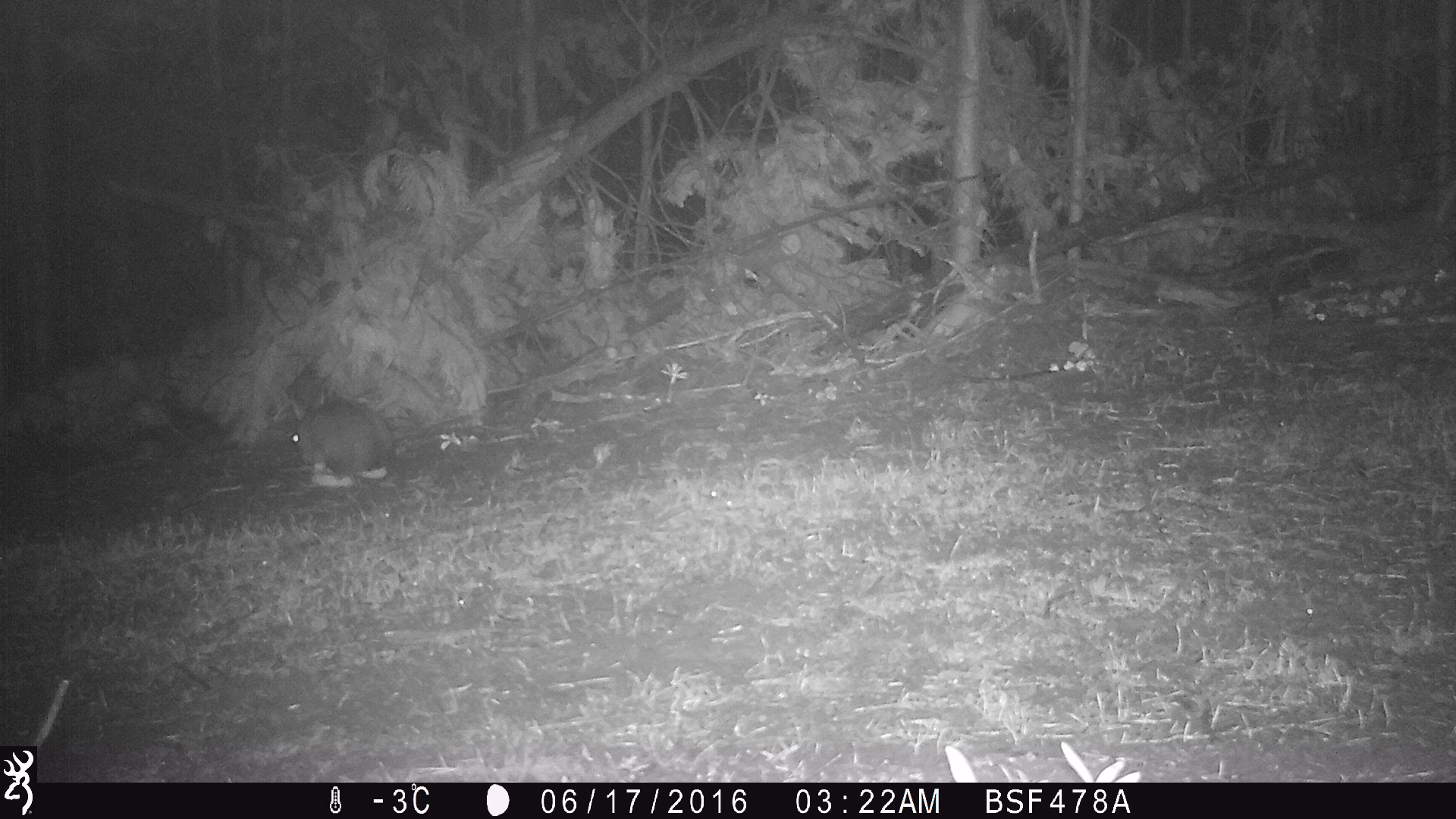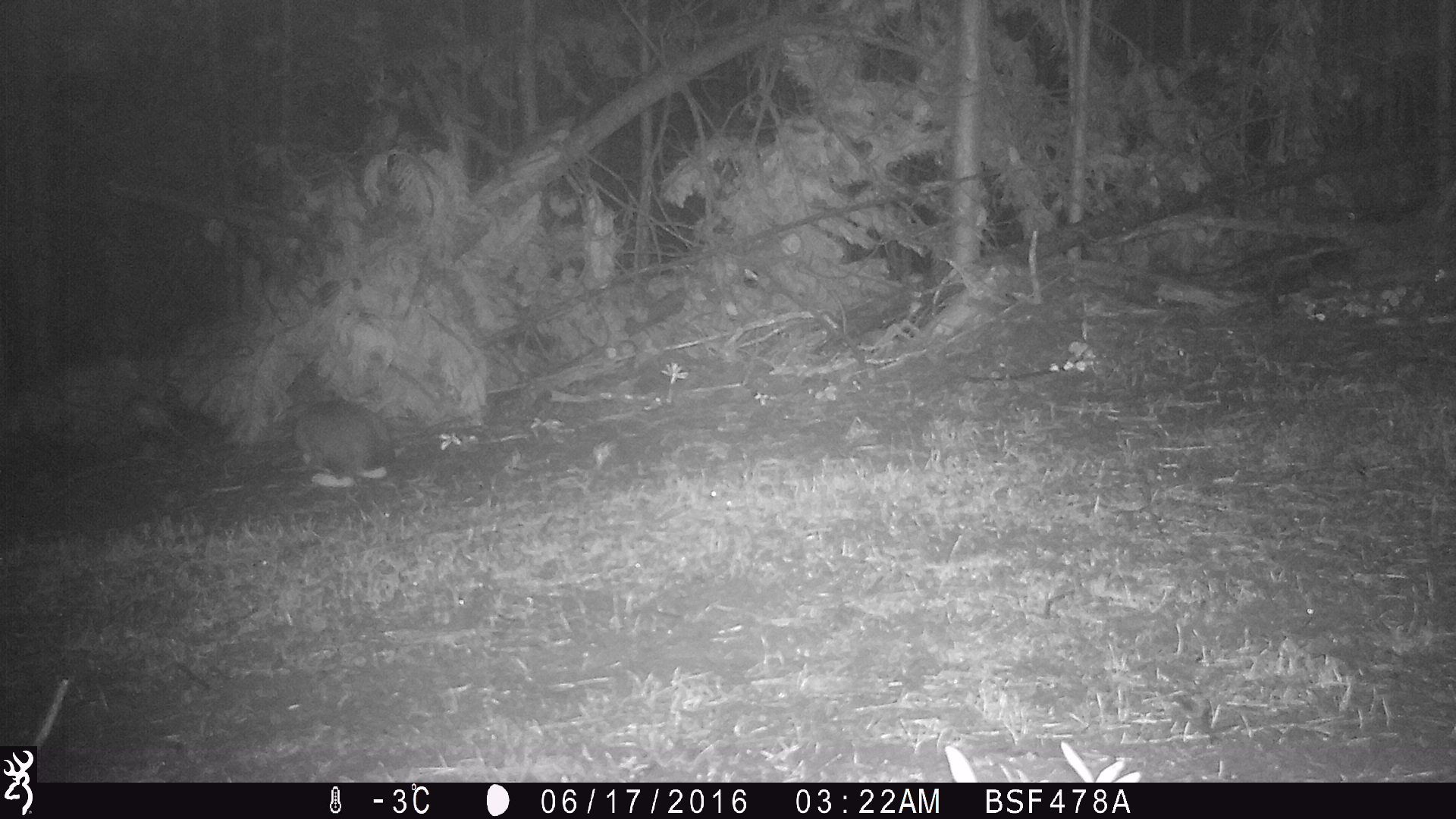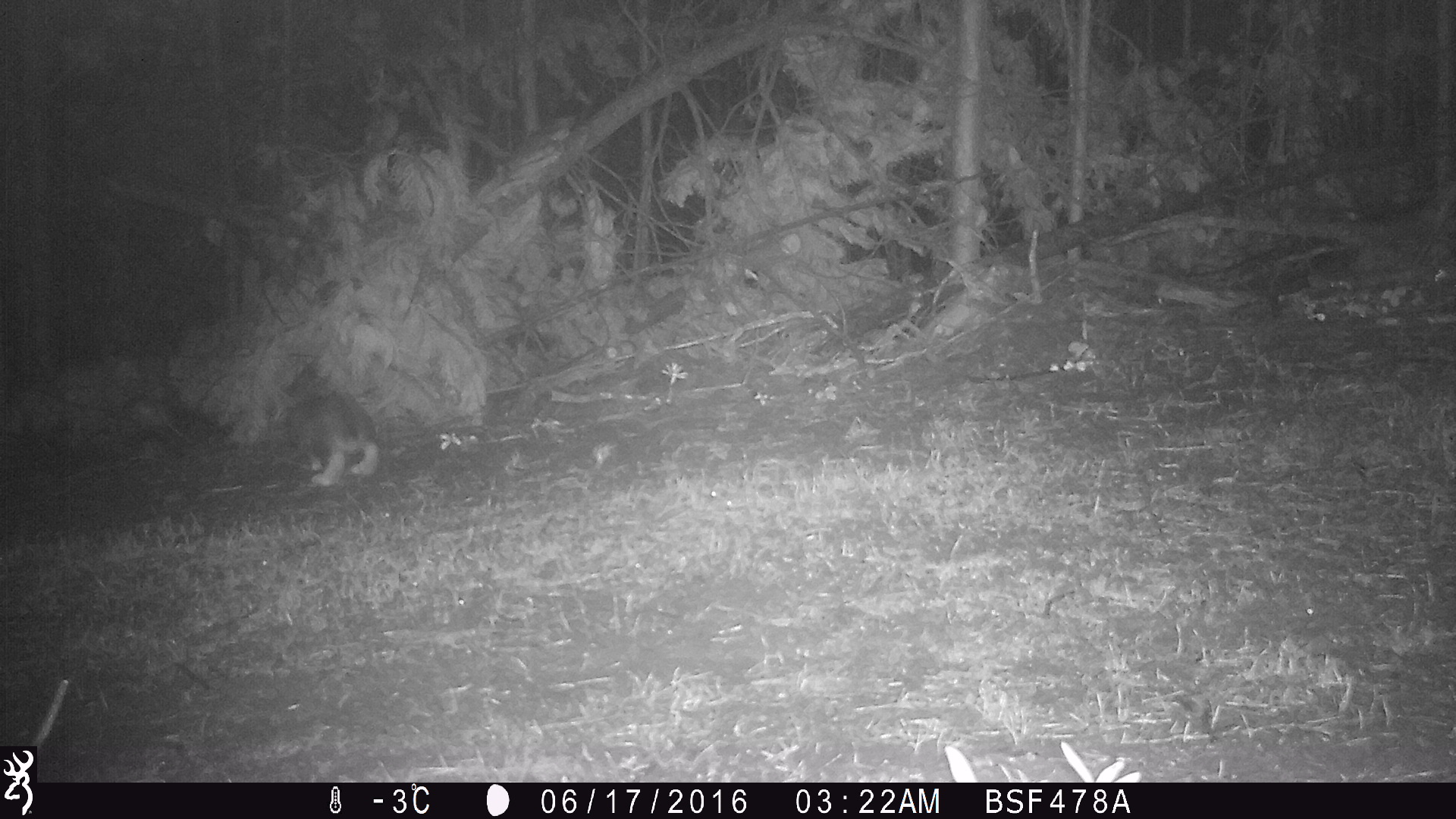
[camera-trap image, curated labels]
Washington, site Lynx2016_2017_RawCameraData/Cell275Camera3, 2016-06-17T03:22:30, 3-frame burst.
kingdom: Animalia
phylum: Chordata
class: Mammalia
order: Lagomorpha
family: Leporidae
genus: Lepus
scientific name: Lepus americanus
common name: snowshoe hare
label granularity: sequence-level